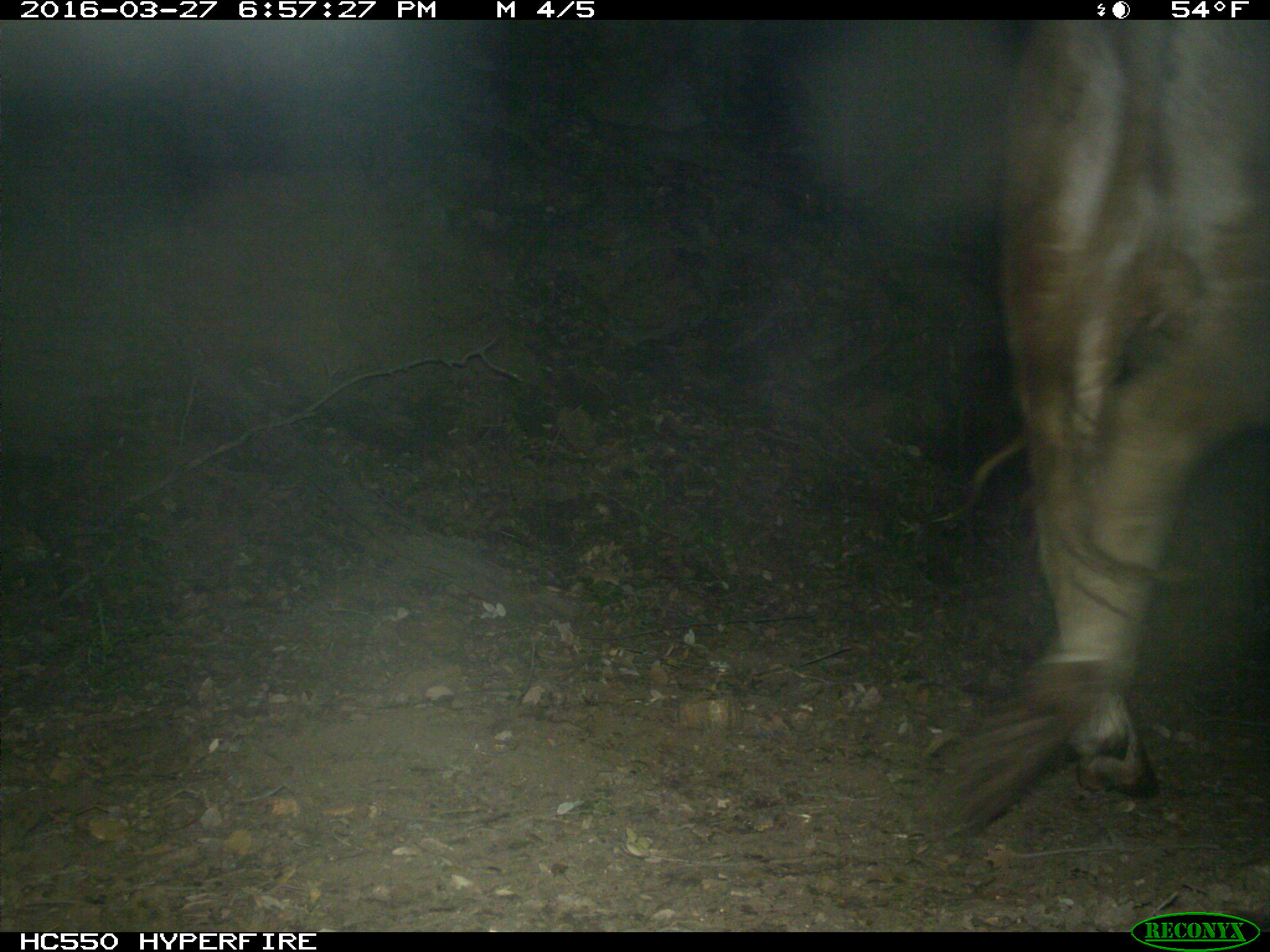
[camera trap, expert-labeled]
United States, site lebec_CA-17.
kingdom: Animalia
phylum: Chordata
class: Mammalia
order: Artiodactyla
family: Bovidae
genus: Bos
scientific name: Bos taurus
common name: domestic cow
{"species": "Bos taurus (domestic cow)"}